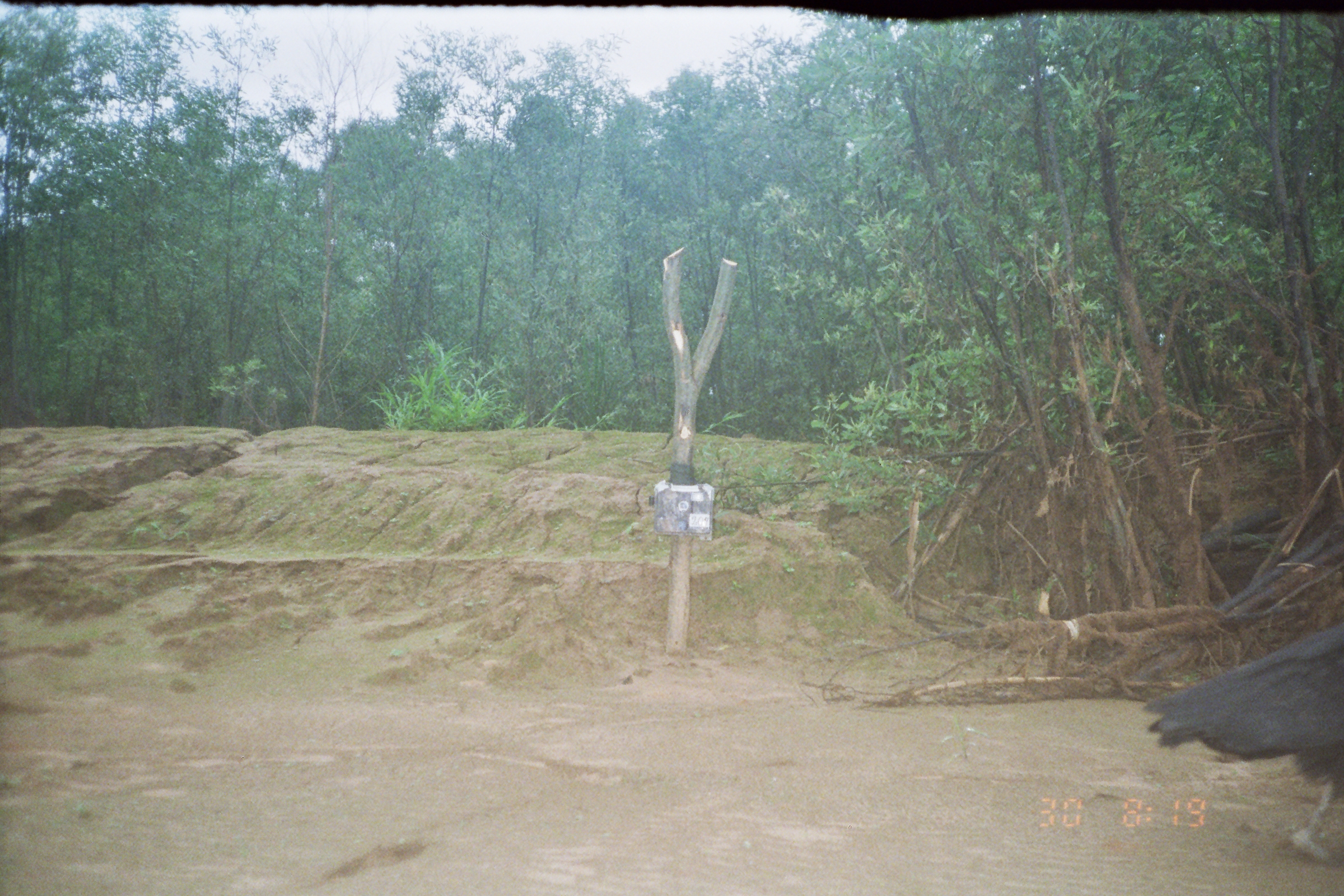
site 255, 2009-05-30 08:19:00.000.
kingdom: Animalia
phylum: Chordata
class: Aves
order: Cathartiformes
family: Cathartidae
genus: Coragyps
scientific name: Coragyps atratus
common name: black vulture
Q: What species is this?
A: Coragyps atratus (black vulture).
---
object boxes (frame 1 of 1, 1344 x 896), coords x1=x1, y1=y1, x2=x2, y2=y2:
coragyps atratus: x1=1143, y1=622, x2=1344, y2=865